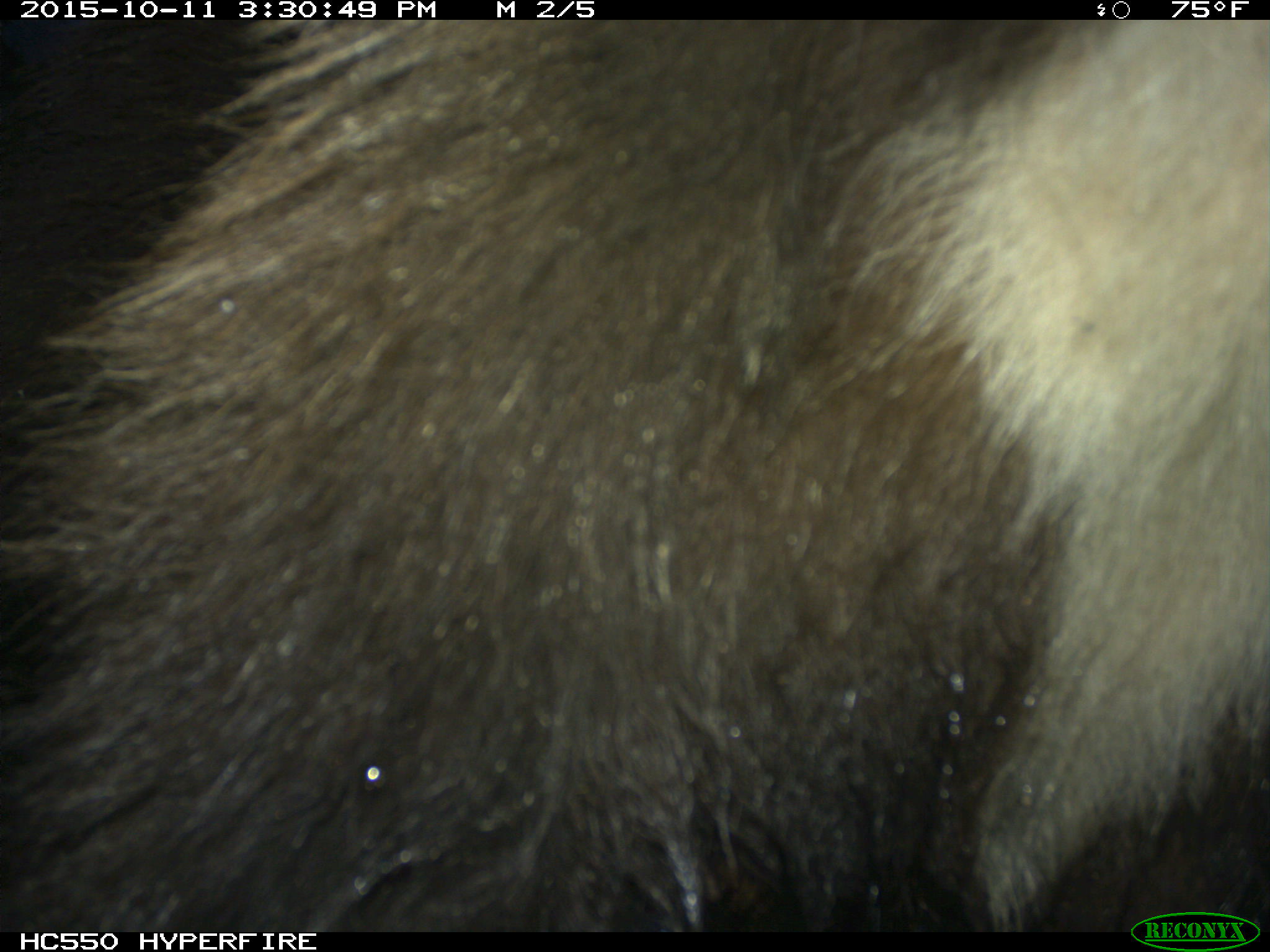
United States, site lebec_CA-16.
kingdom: Animalia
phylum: Chordata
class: Mammalia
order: Carnivora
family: Ursidae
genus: Ursus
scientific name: Ursus americanus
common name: american black bear